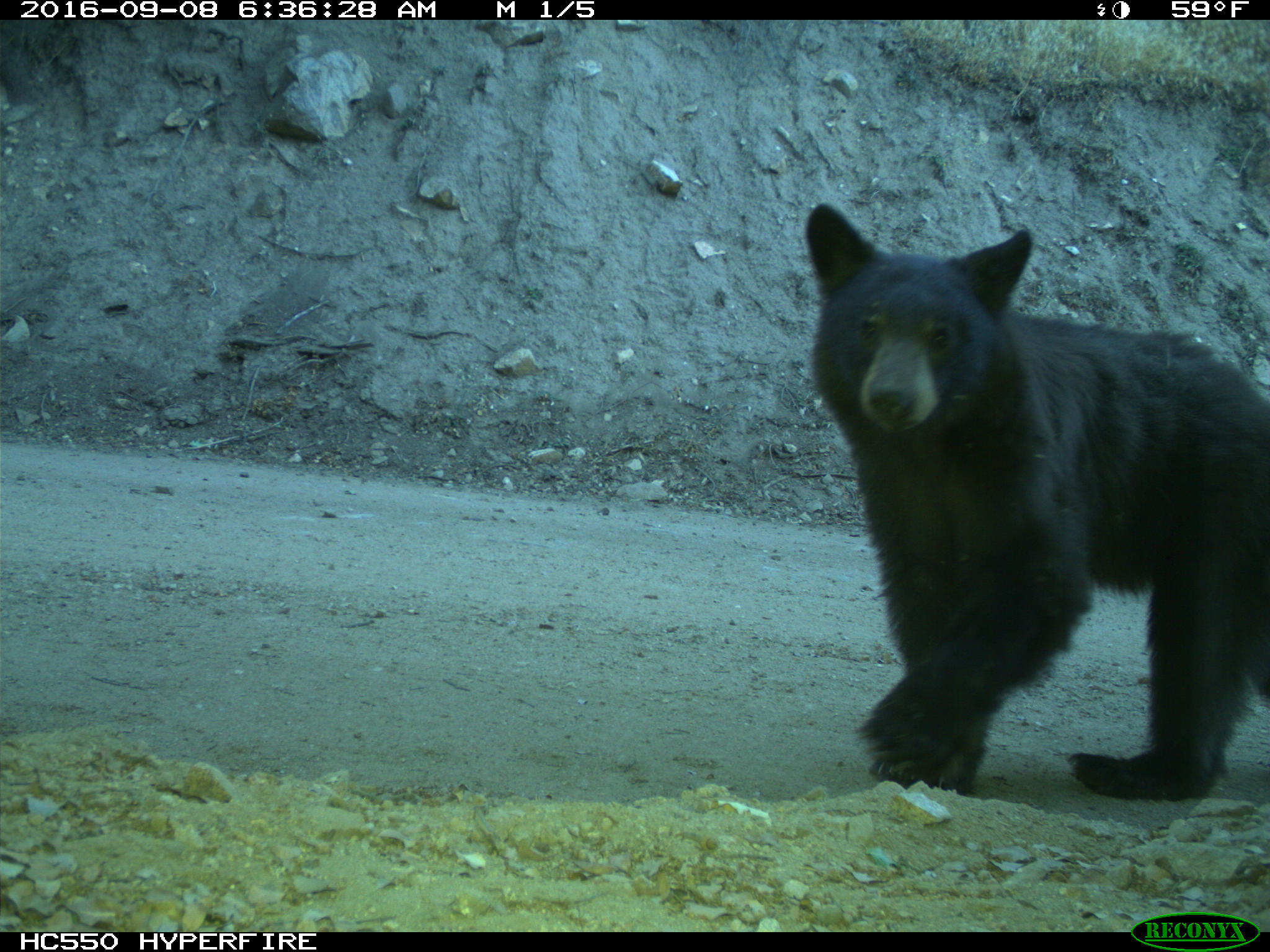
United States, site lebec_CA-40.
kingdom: Animalia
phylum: Chordata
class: Mammalia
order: Carnivora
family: Ursidae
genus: Ursus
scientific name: Ursus americanus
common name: american black bear